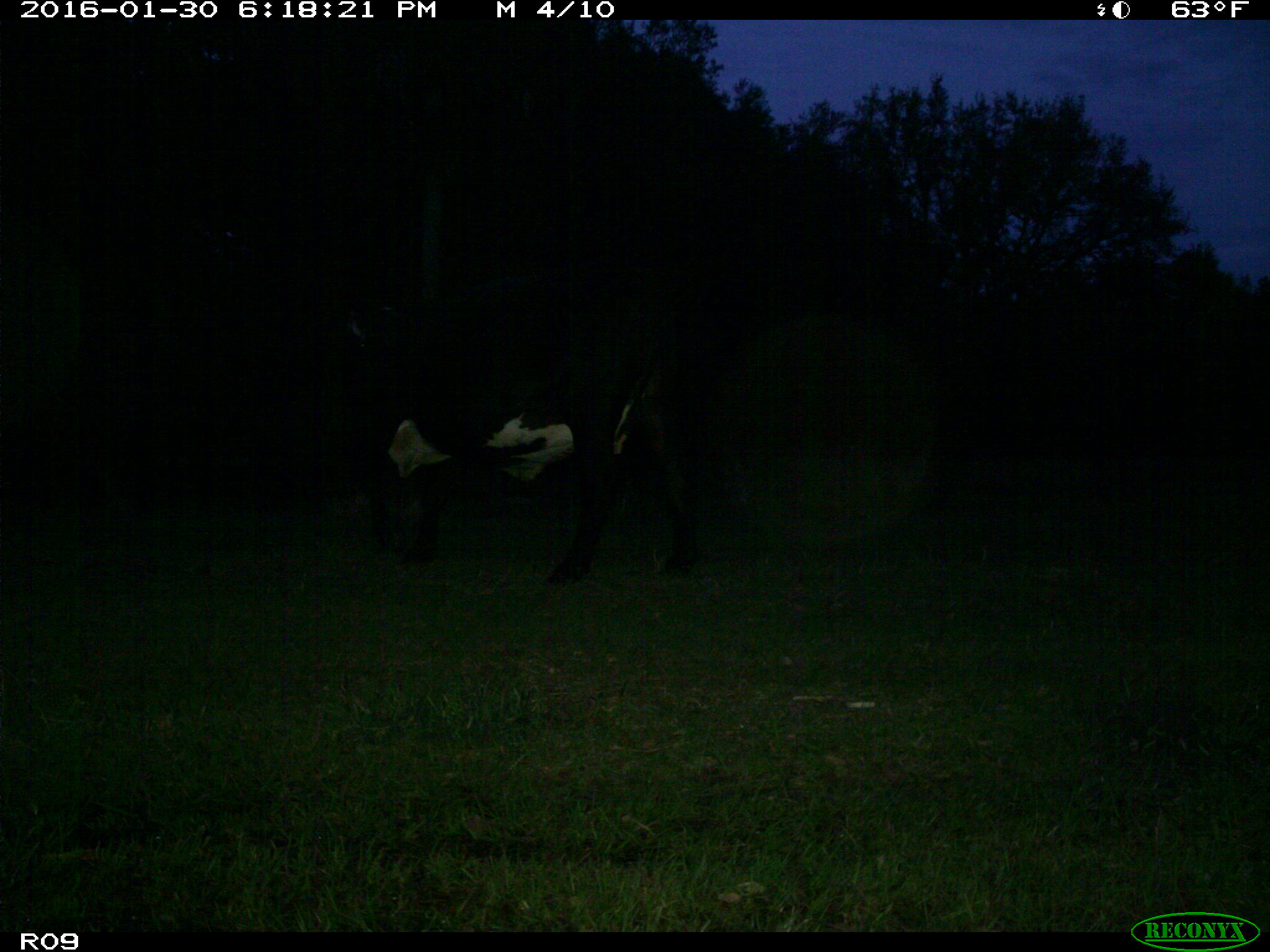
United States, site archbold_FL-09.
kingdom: Animalia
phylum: Chordata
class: Mammalia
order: Artiodactyla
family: Bovidae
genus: Bos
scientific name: Bos taurus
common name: domestic cow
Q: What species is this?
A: Bos taurus (domestic cow).